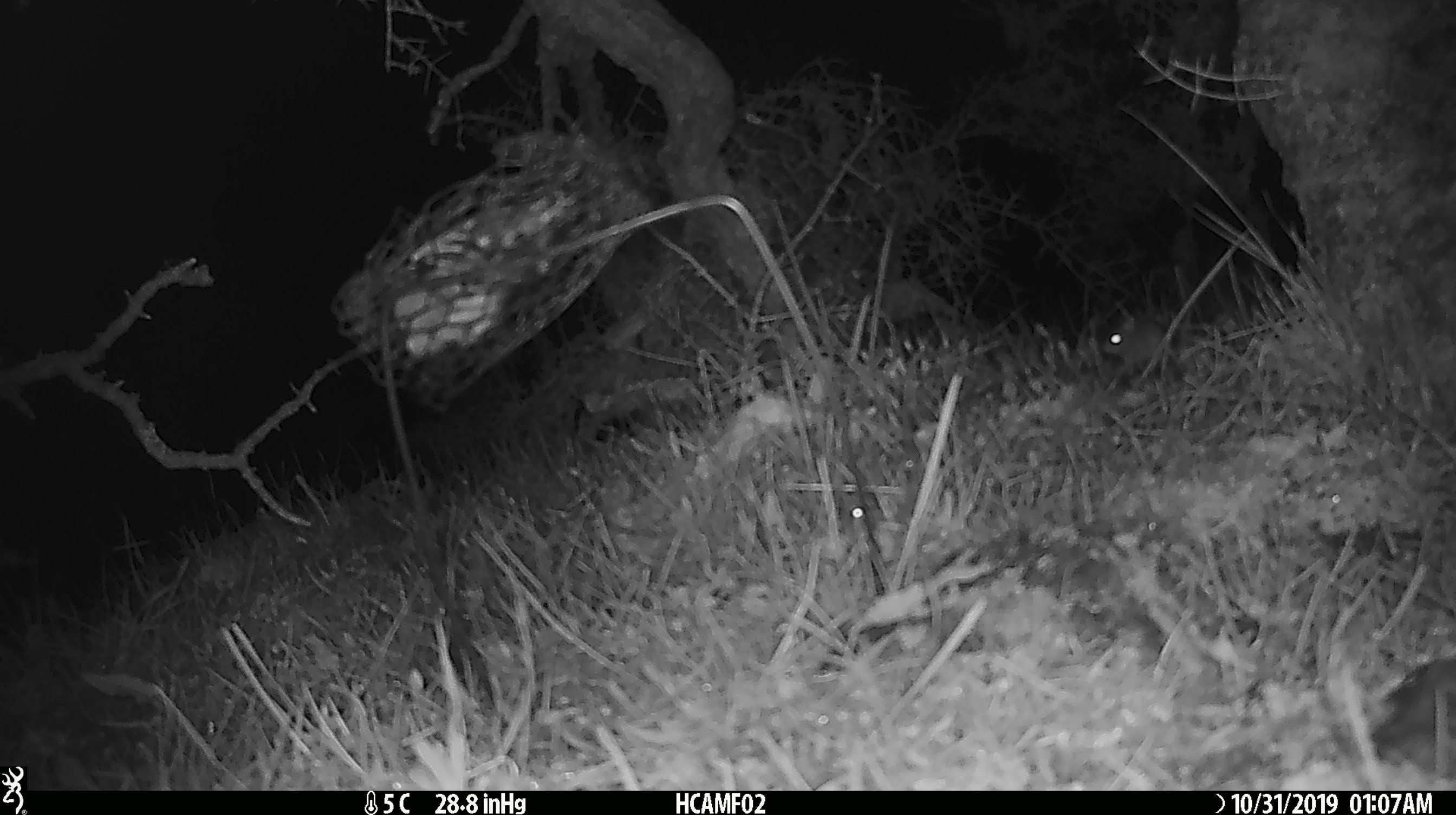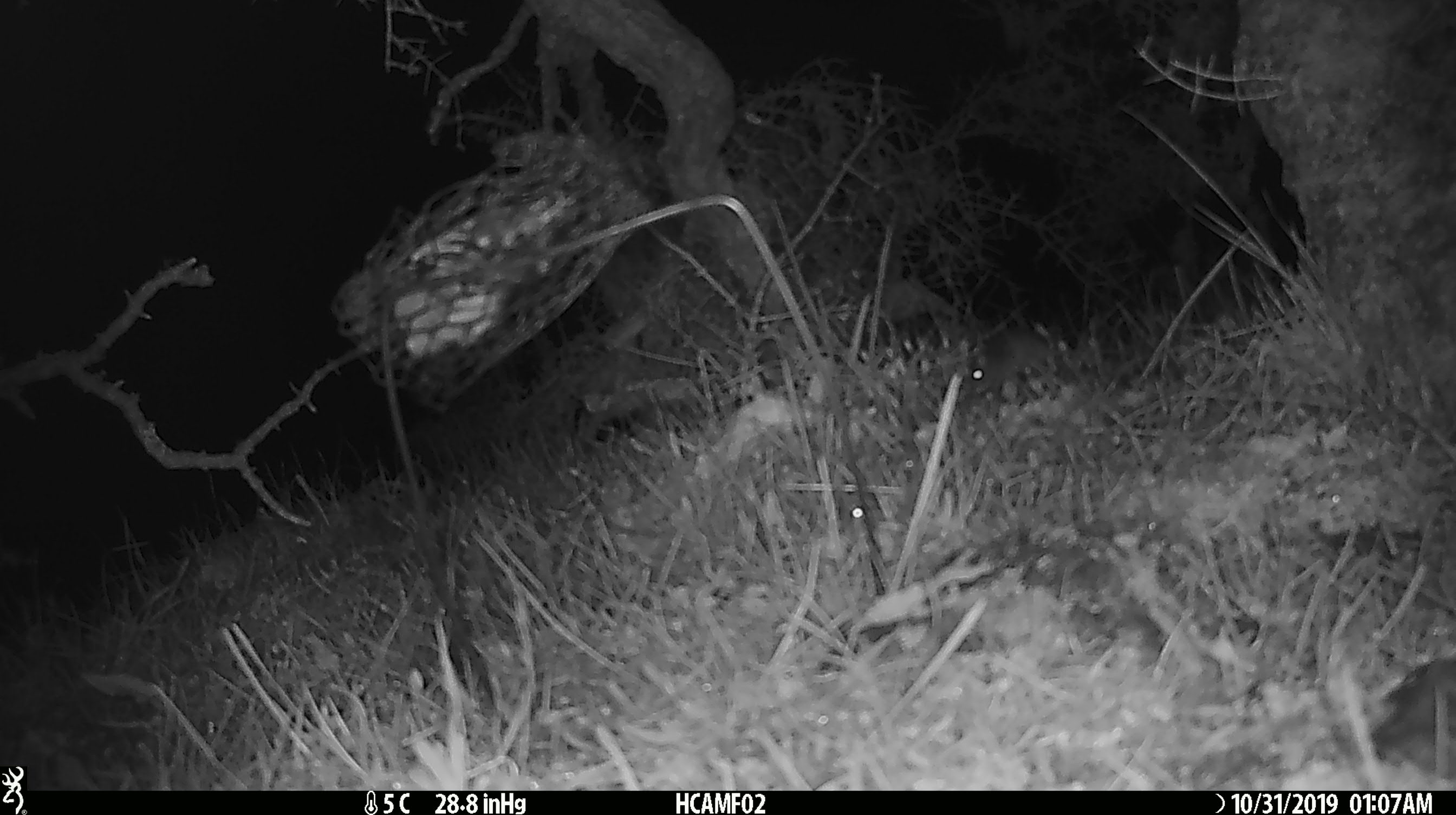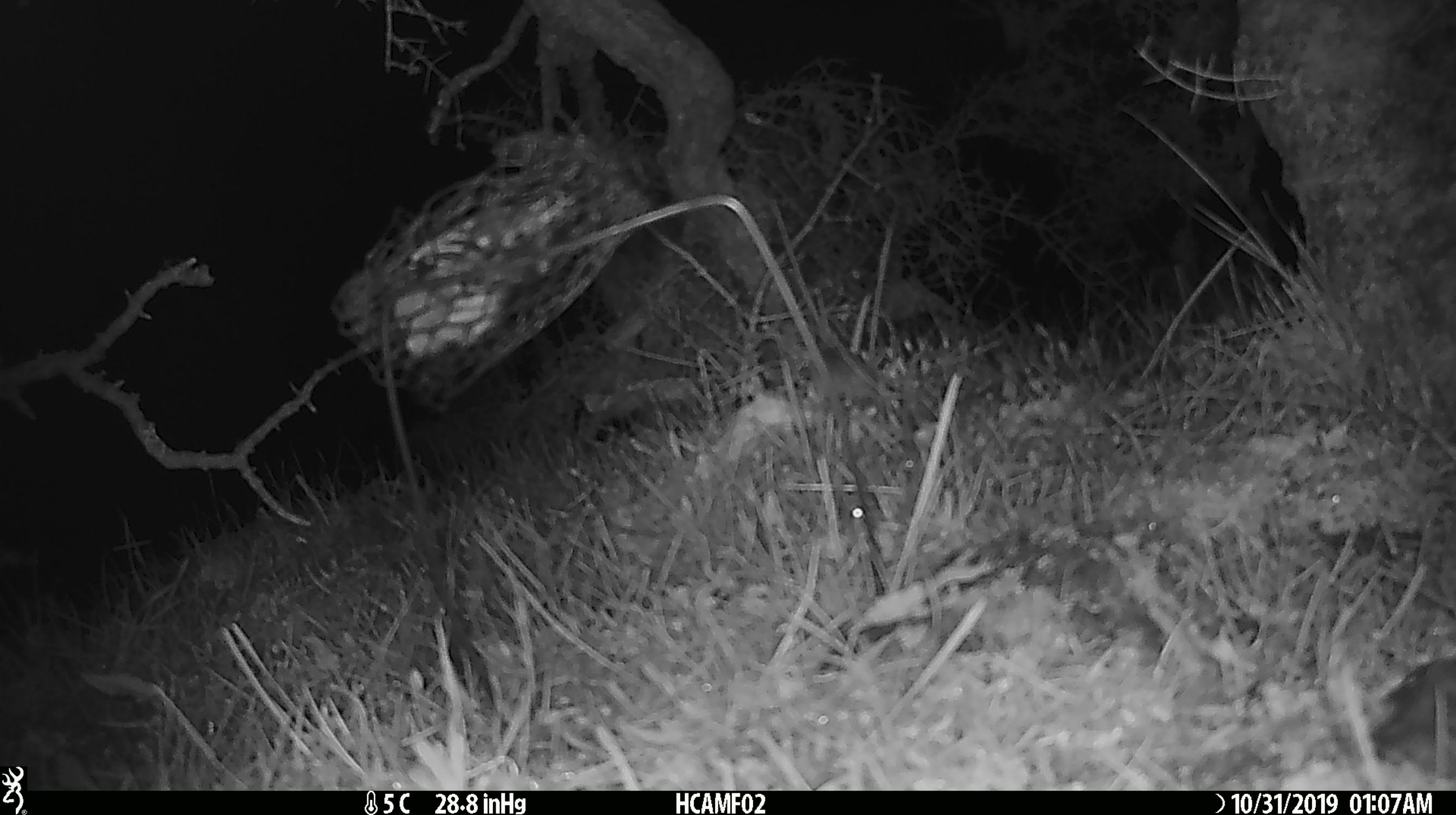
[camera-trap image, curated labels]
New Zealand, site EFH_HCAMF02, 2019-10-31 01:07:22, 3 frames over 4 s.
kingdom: Animalia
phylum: Chordata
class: Mammalia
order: Rodentia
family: Muridae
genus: Mus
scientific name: Mus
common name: mouse